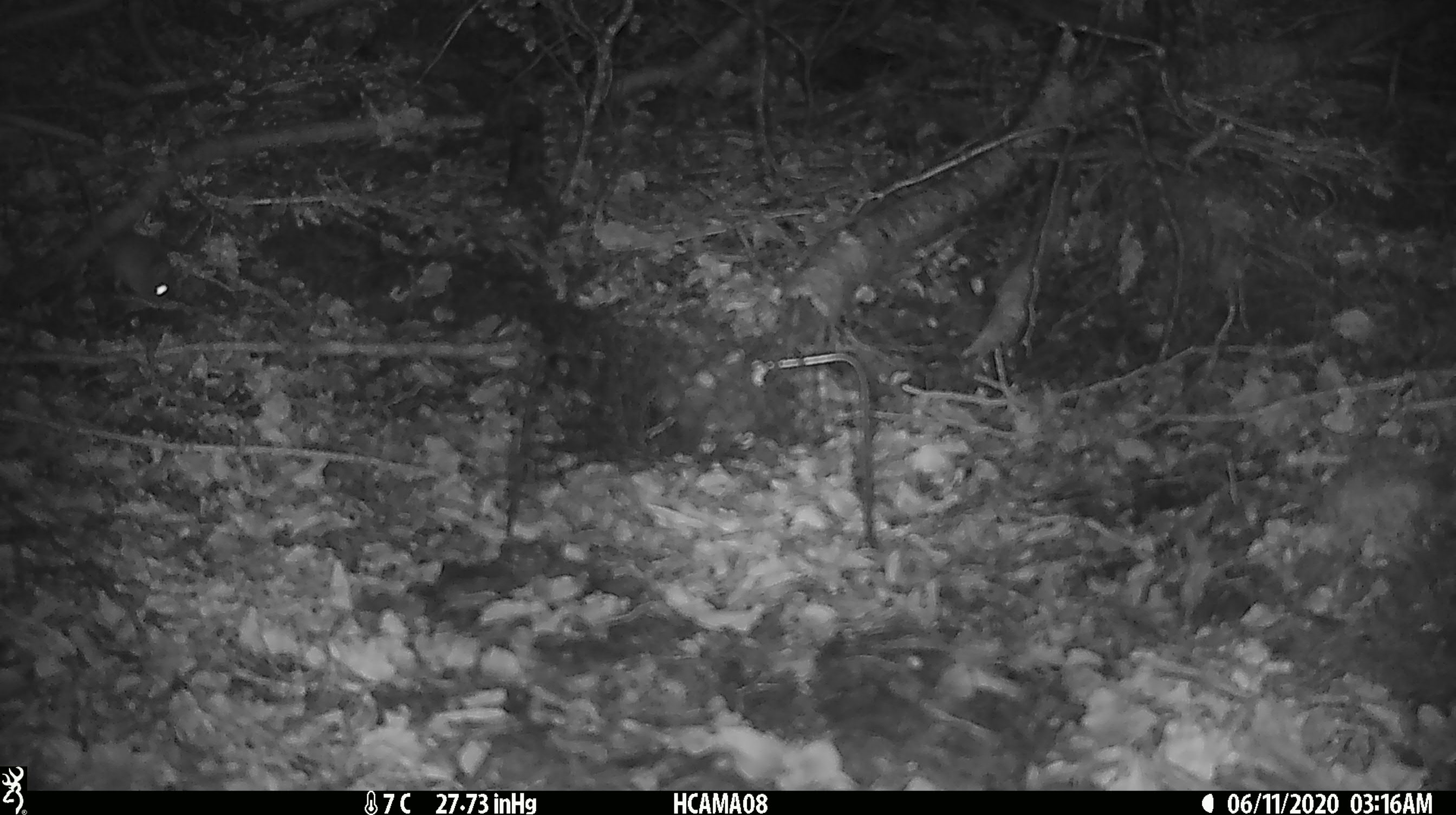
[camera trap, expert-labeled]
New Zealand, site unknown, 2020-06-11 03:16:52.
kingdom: Animalia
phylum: Chordata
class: Mammalia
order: Rodentia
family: Muridae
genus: Mus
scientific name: Mus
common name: mouse